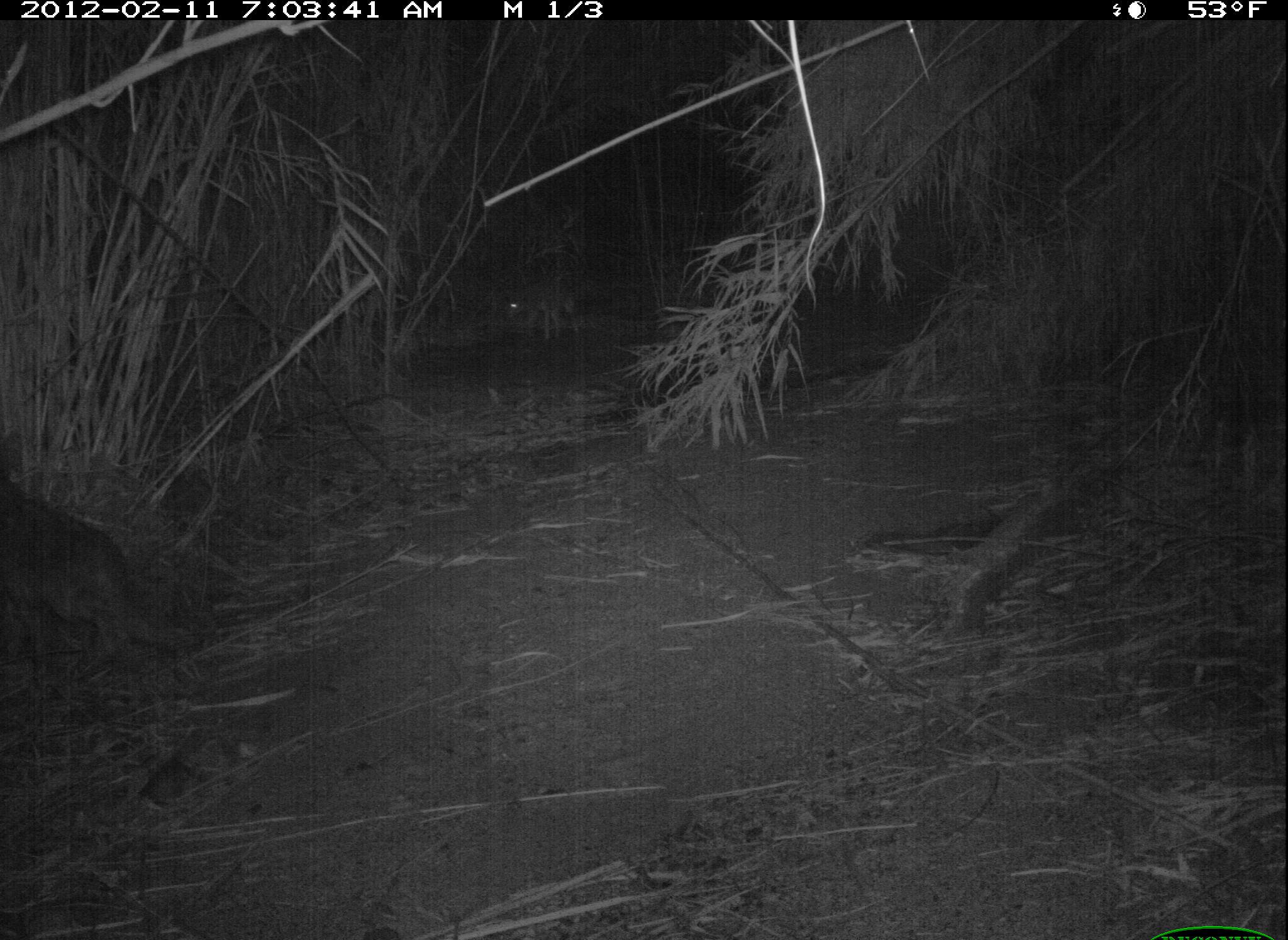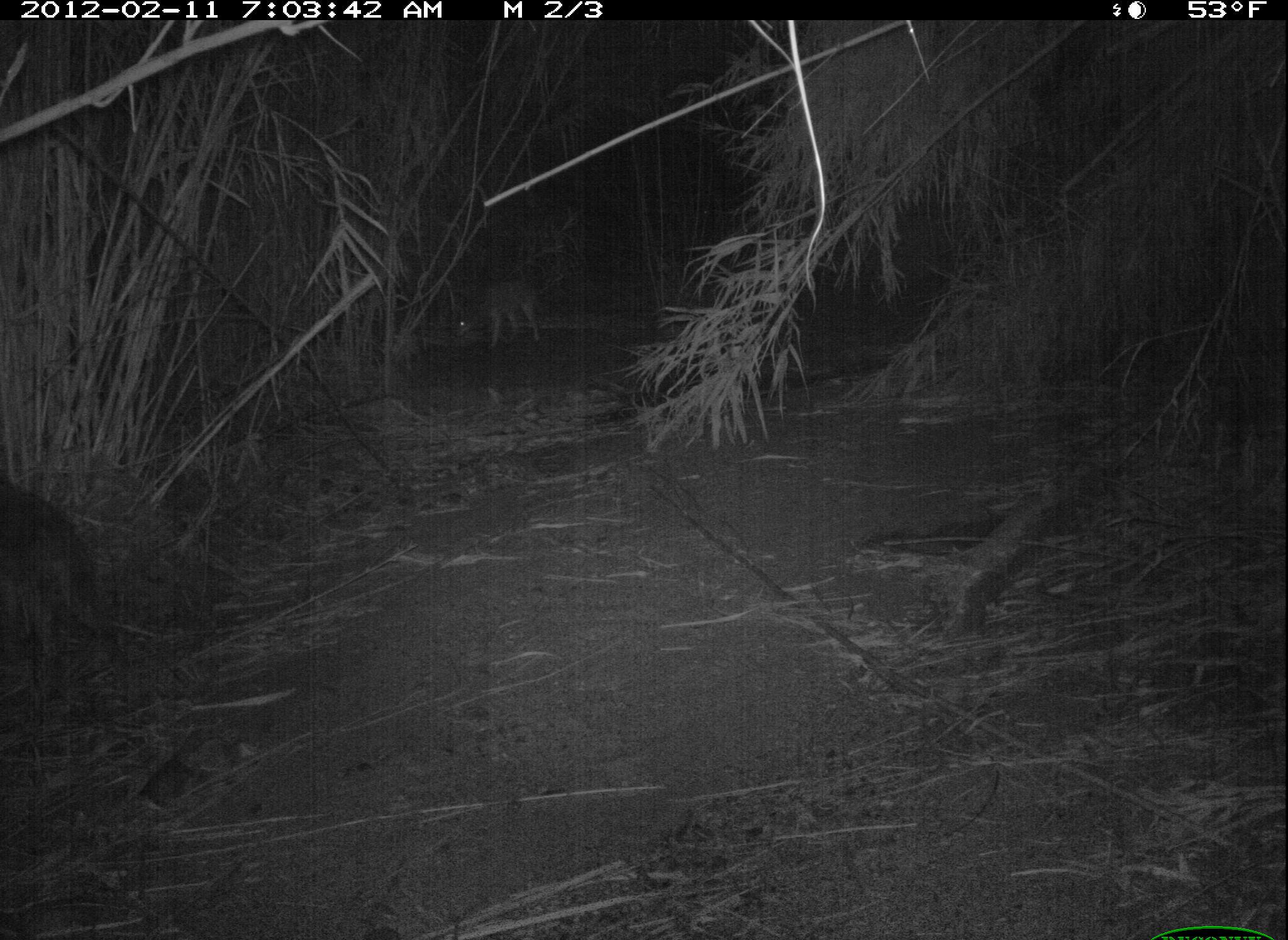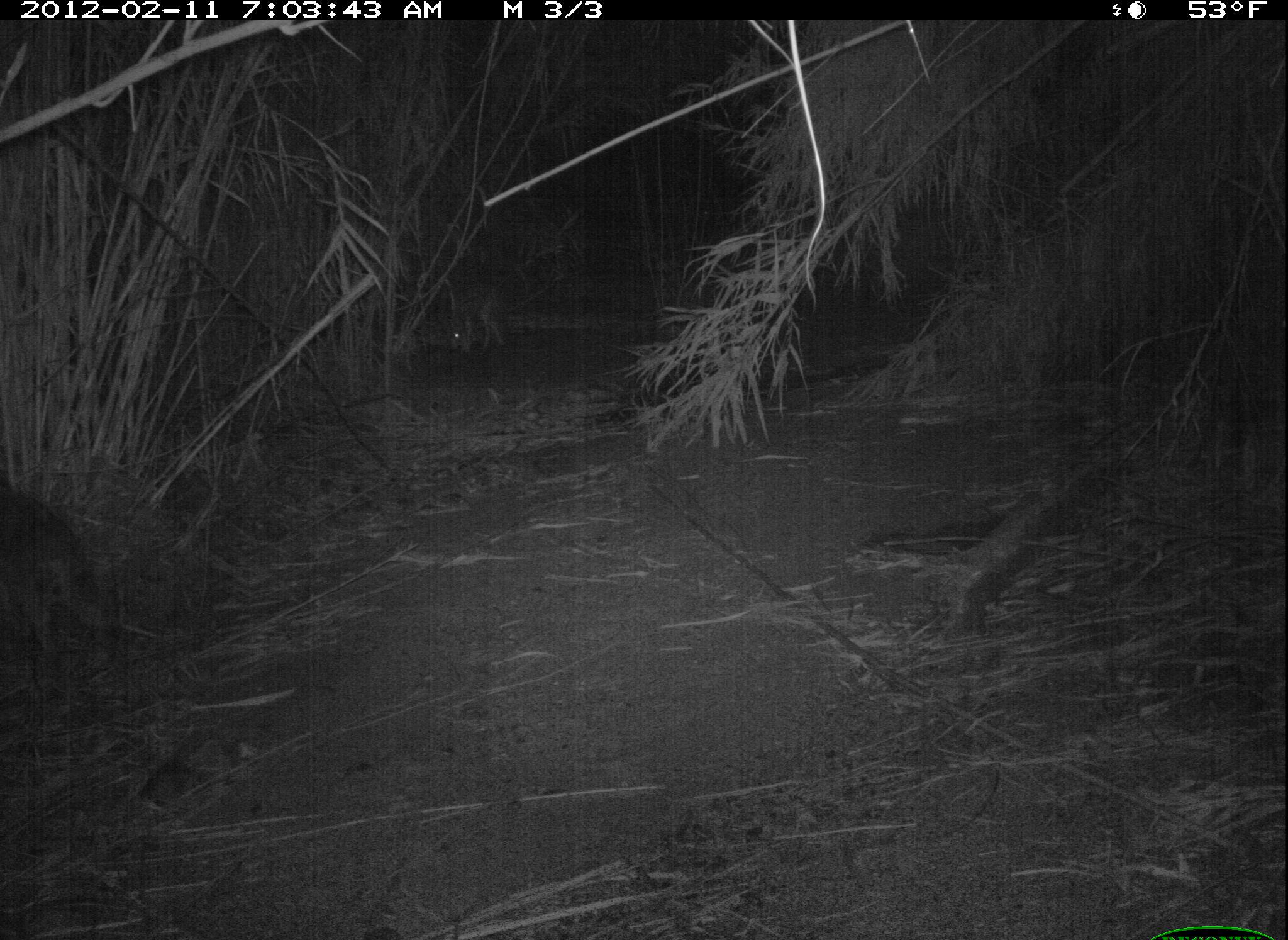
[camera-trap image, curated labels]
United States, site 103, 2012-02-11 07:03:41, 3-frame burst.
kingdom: Animalia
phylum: Chordata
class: Mammalia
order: Carnivora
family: Canidae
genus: Canis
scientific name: Canis latrans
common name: coyote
Coyote (Canis latrans).